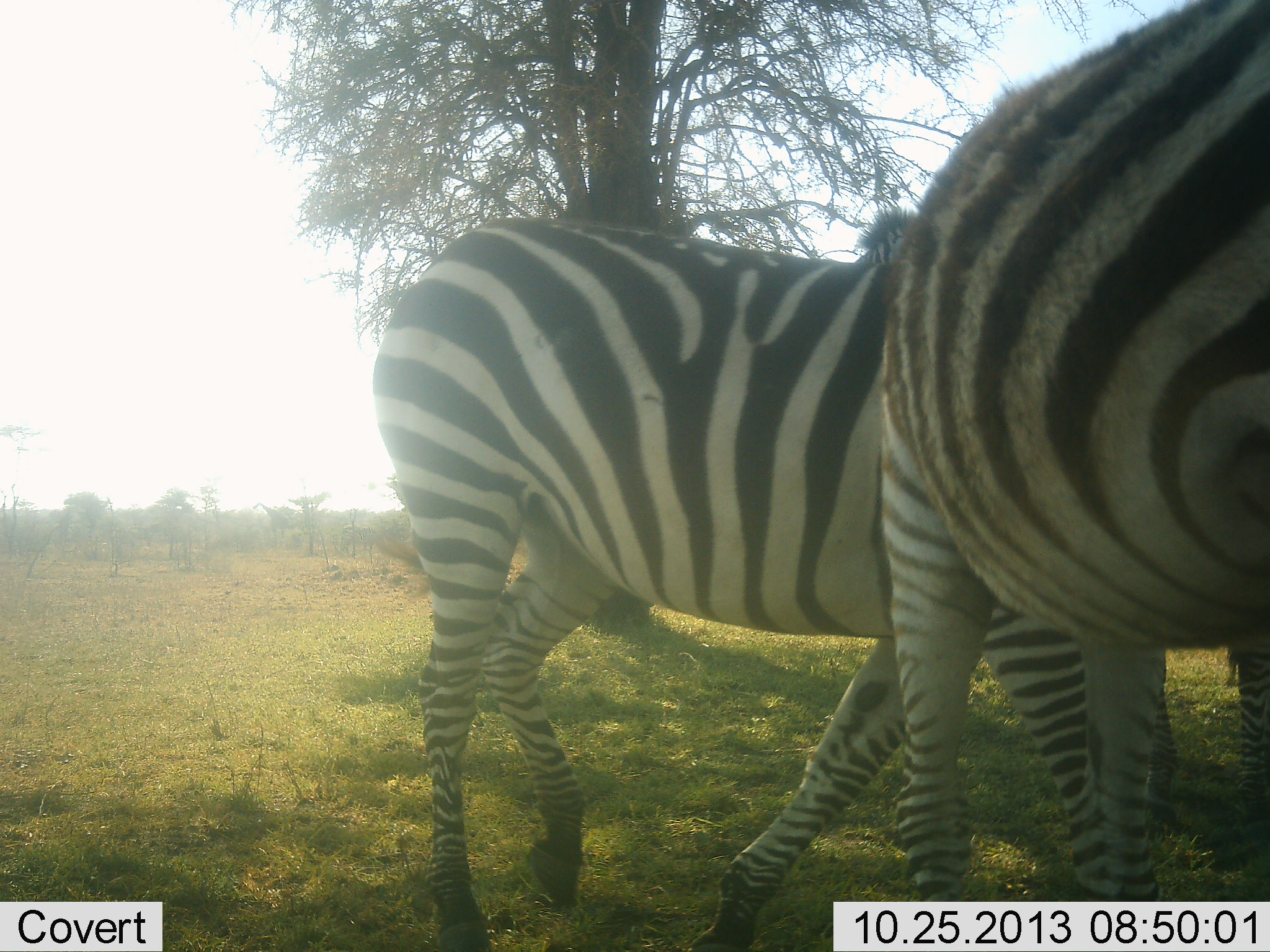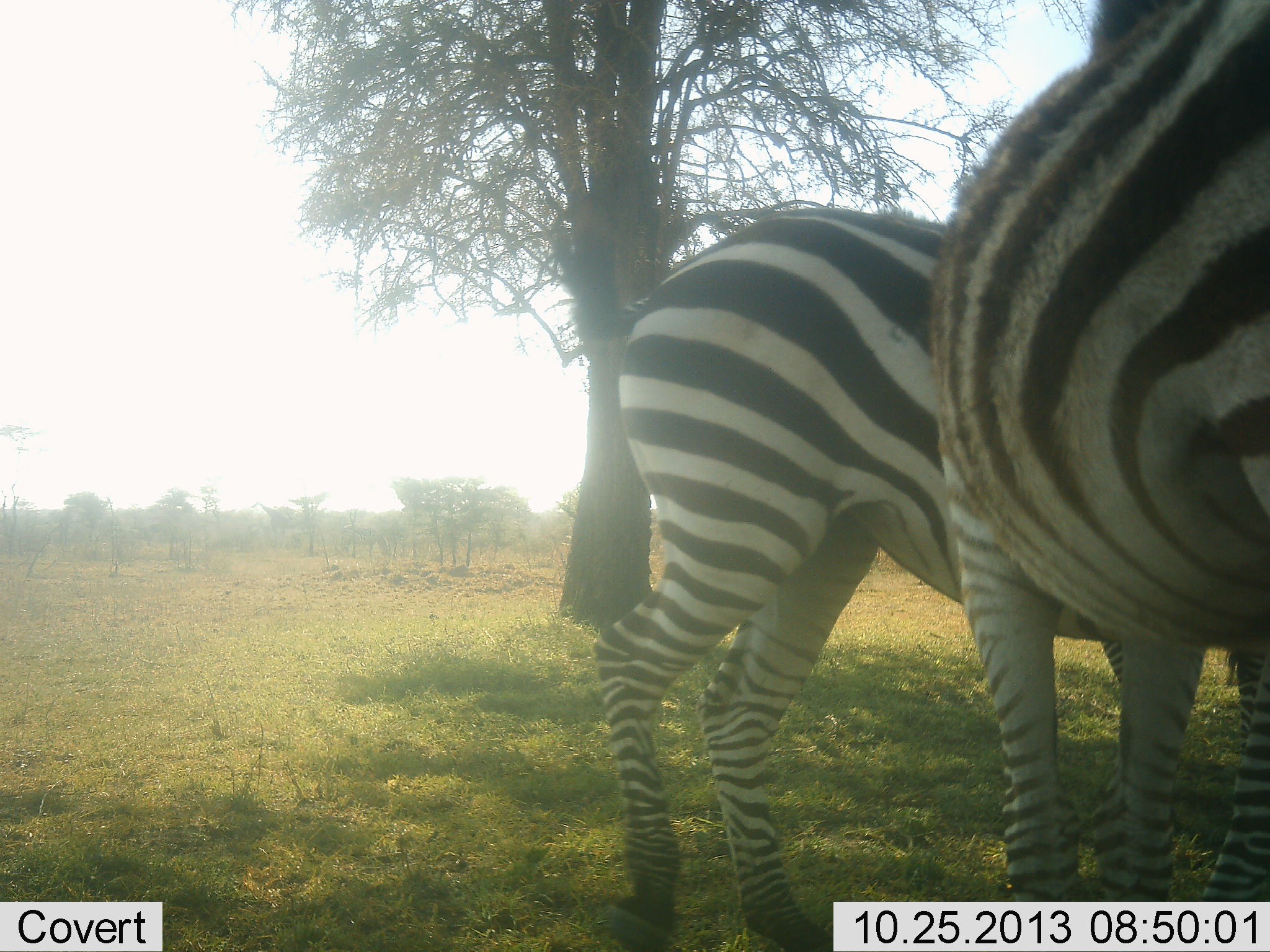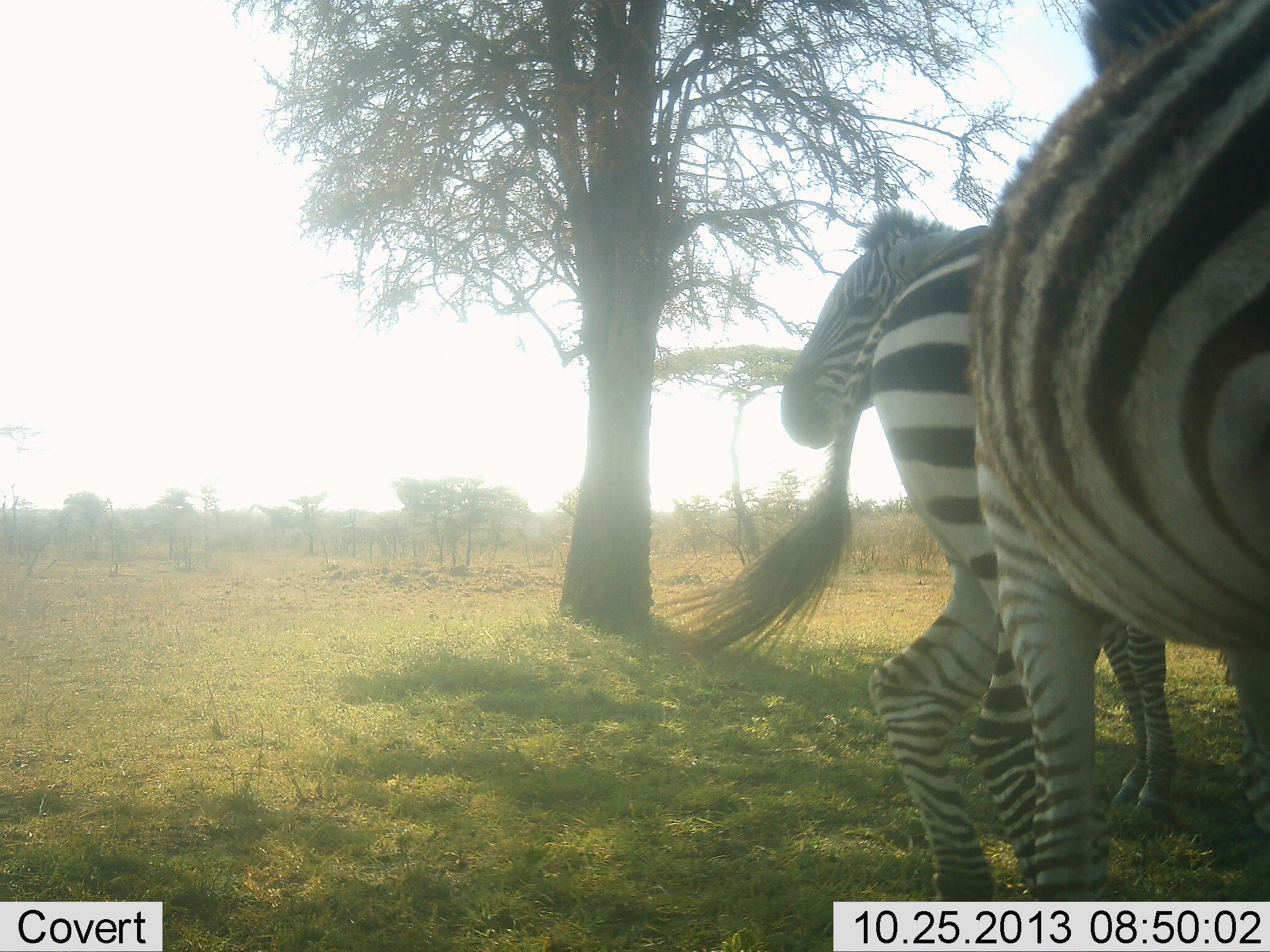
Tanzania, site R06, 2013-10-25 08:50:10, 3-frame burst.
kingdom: Animalia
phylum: Chordata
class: Mammalia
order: Perissodactyla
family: Equidae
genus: Equus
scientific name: Equus quagga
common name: plains zebra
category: zebra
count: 2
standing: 58%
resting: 4%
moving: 50%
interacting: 21%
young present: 0%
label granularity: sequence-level